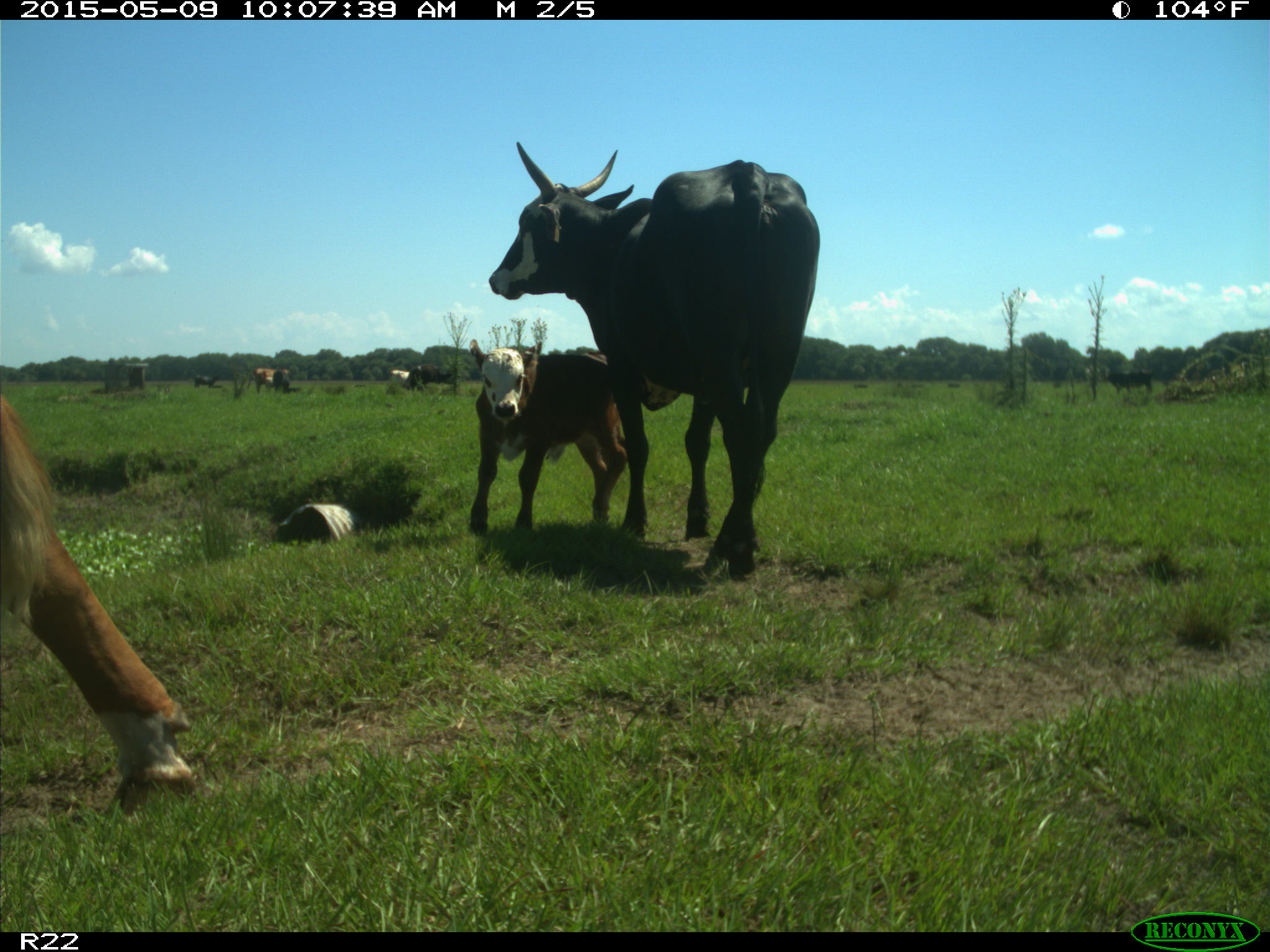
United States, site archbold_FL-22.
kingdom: Animalia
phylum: Chordata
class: Mammalia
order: Artiodactyla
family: Bovidae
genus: Bos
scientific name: Bos taurus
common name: domestic cow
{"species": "Bos taurus (domestic cow)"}